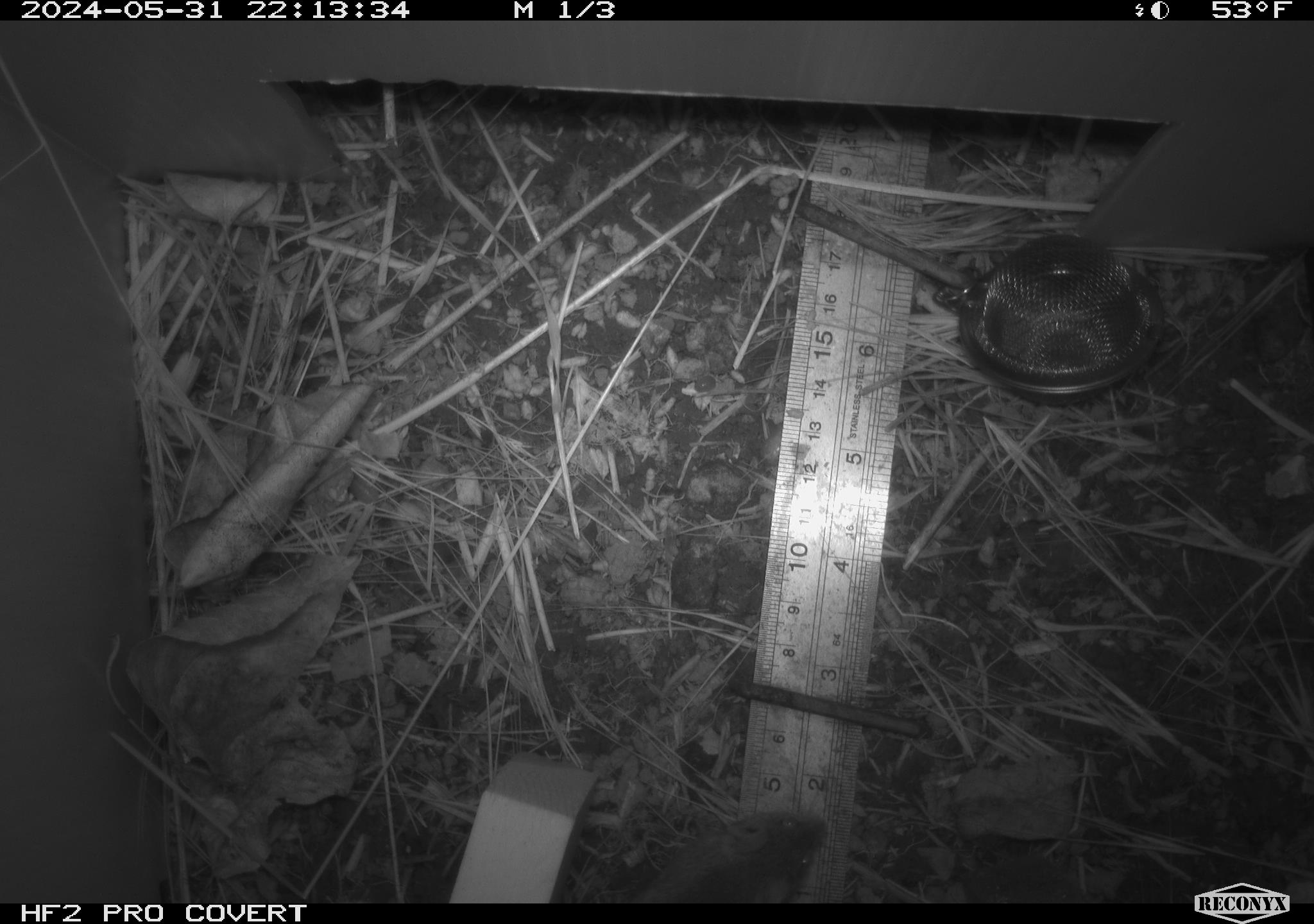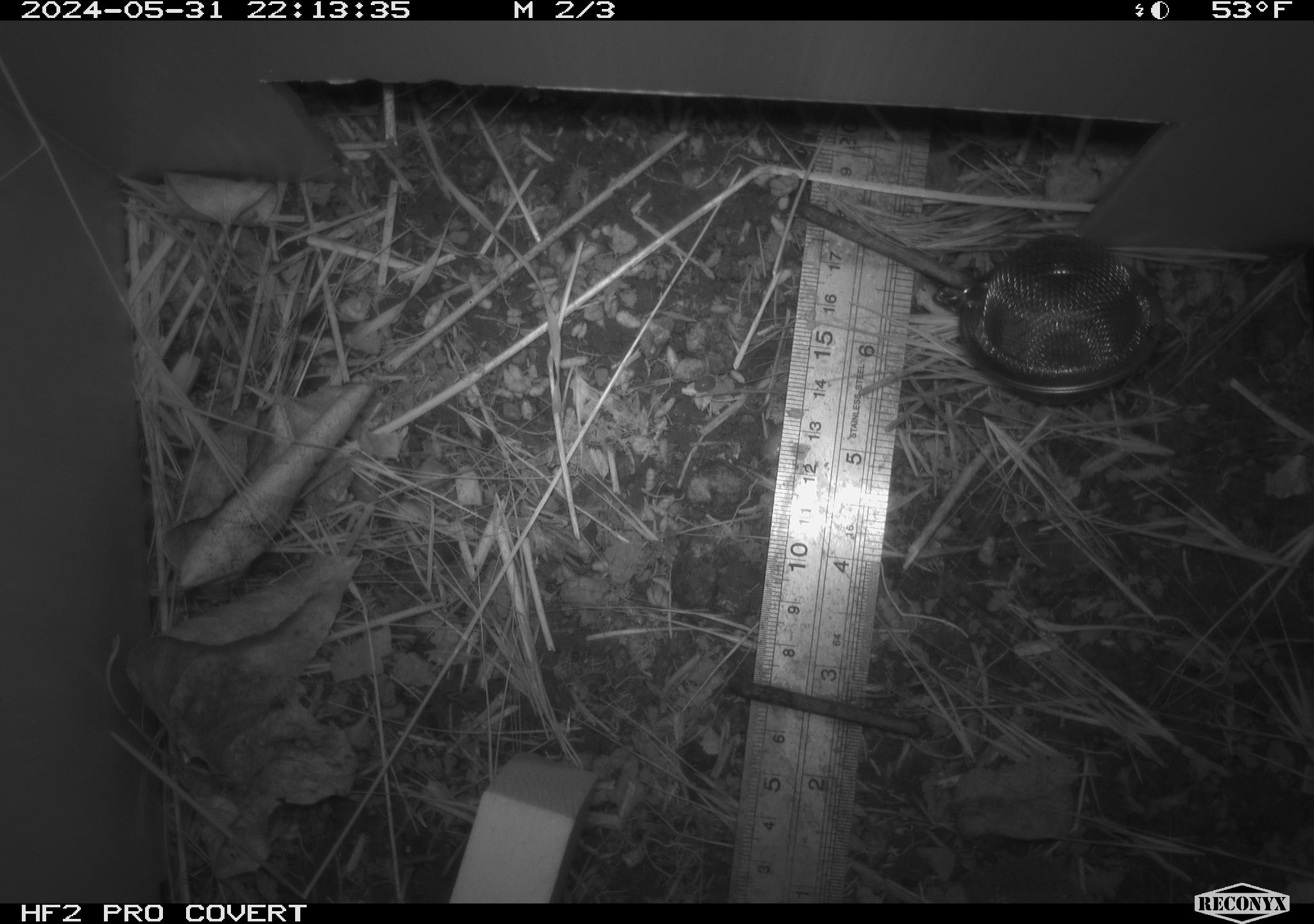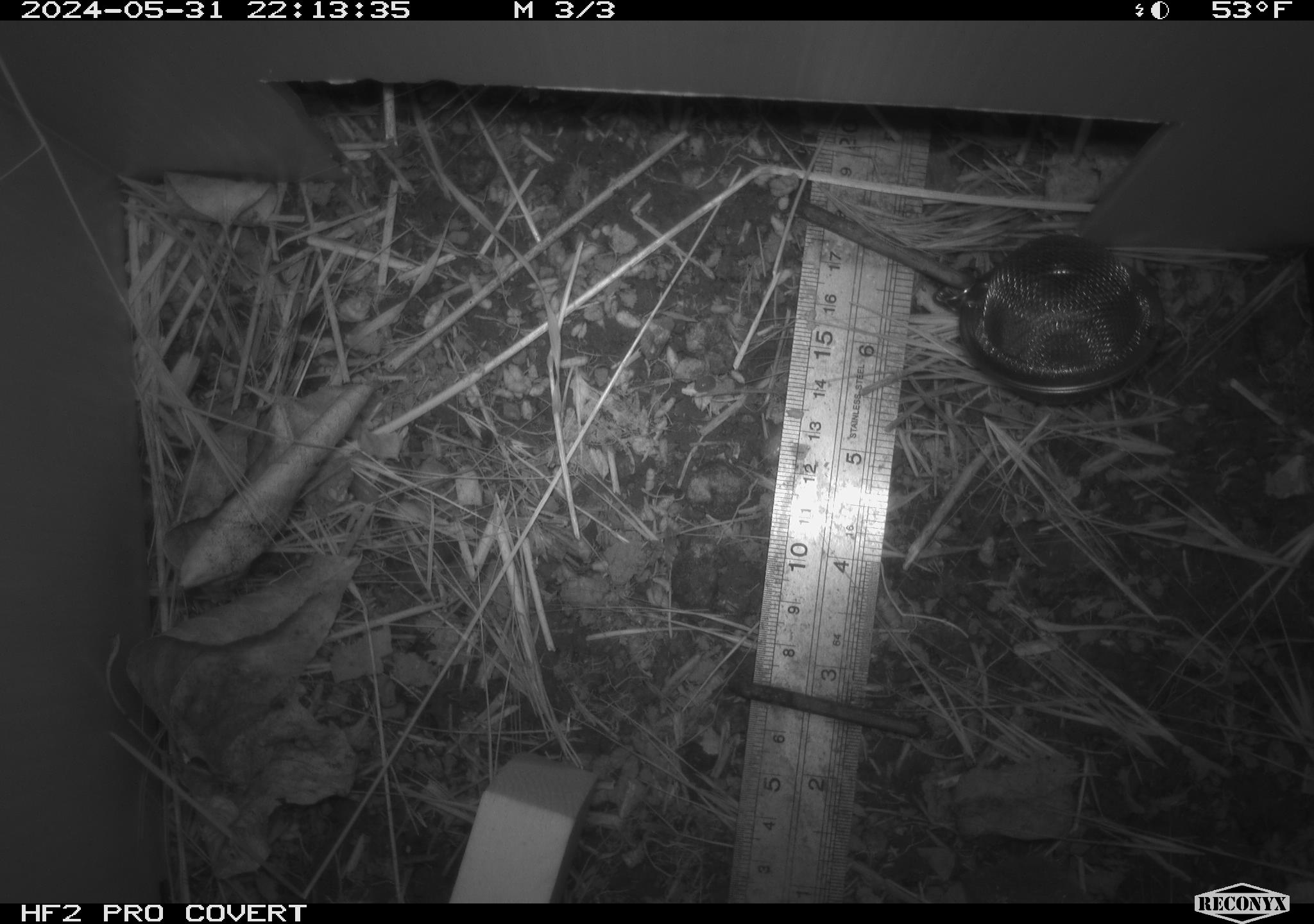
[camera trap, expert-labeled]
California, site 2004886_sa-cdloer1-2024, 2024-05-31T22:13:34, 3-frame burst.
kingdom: Animalia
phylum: Chordata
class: Mammalia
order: Rodentia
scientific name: Rodentia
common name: mouse species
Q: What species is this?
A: Mouse species (Rodentia).